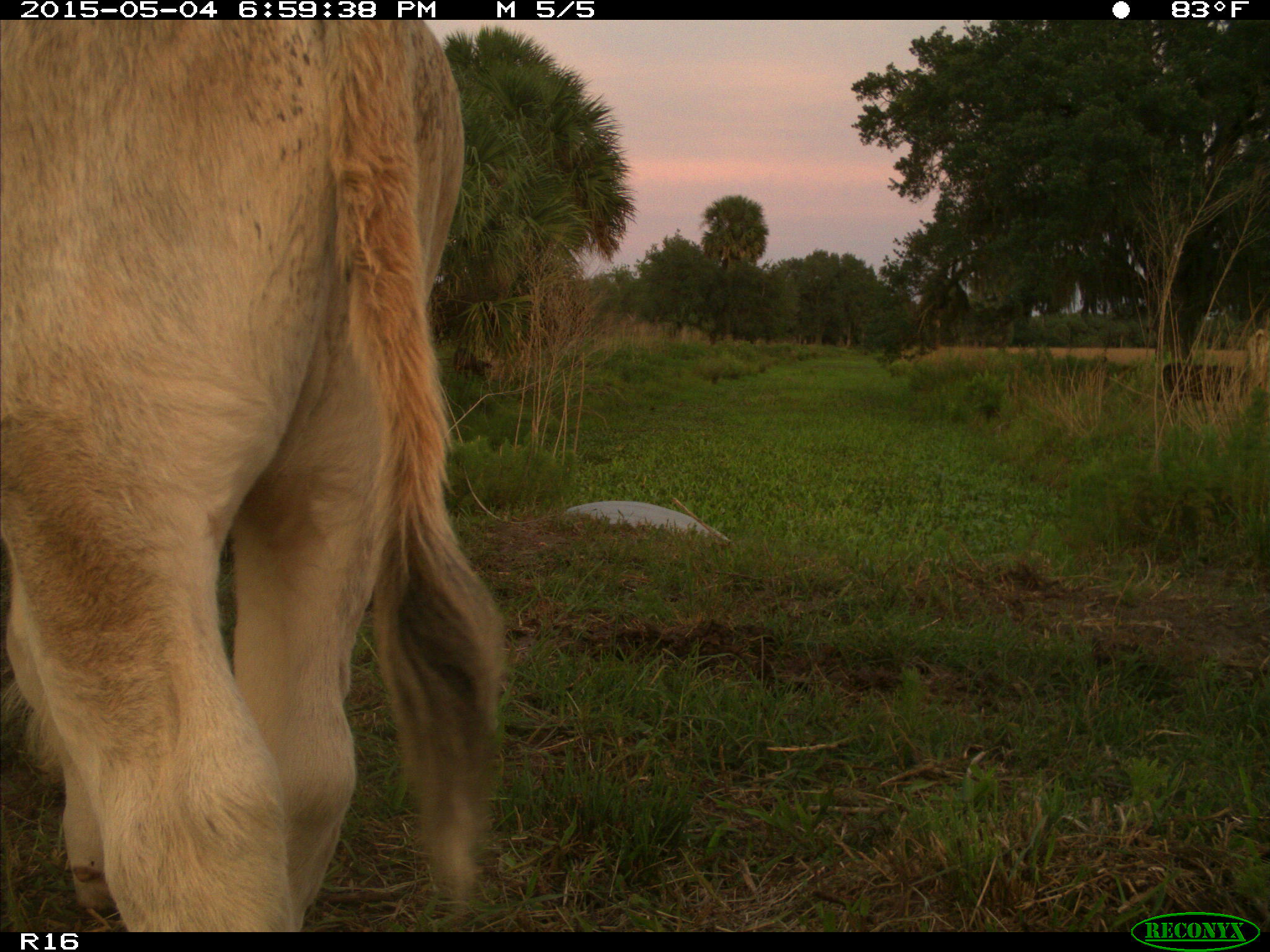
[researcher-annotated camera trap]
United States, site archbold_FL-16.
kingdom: Animalia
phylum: Chordata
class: Mammalia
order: Artiodactyla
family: Bovidae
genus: Bos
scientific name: Bos taurus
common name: domestic cow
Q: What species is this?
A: Bos taurus (domestic cow).